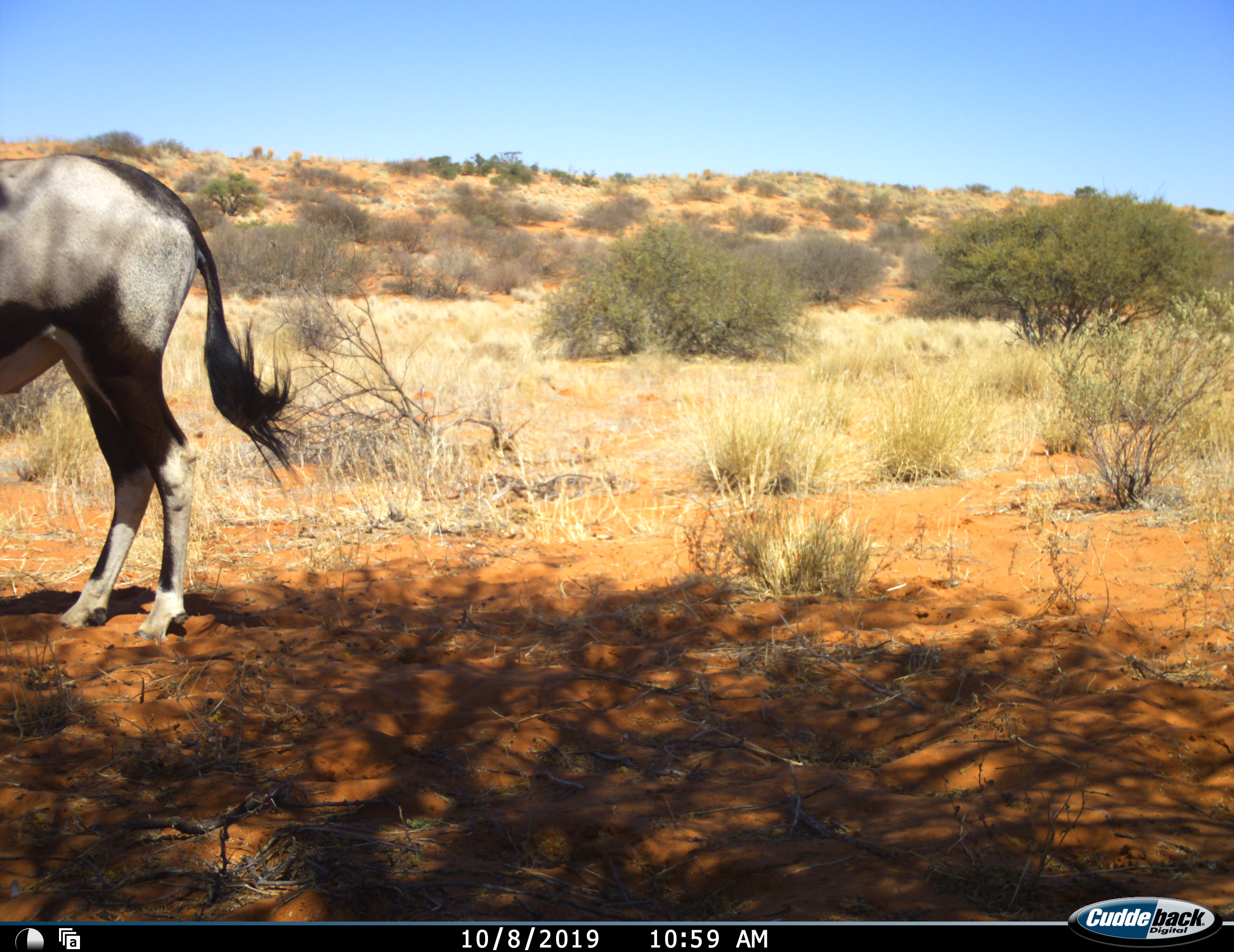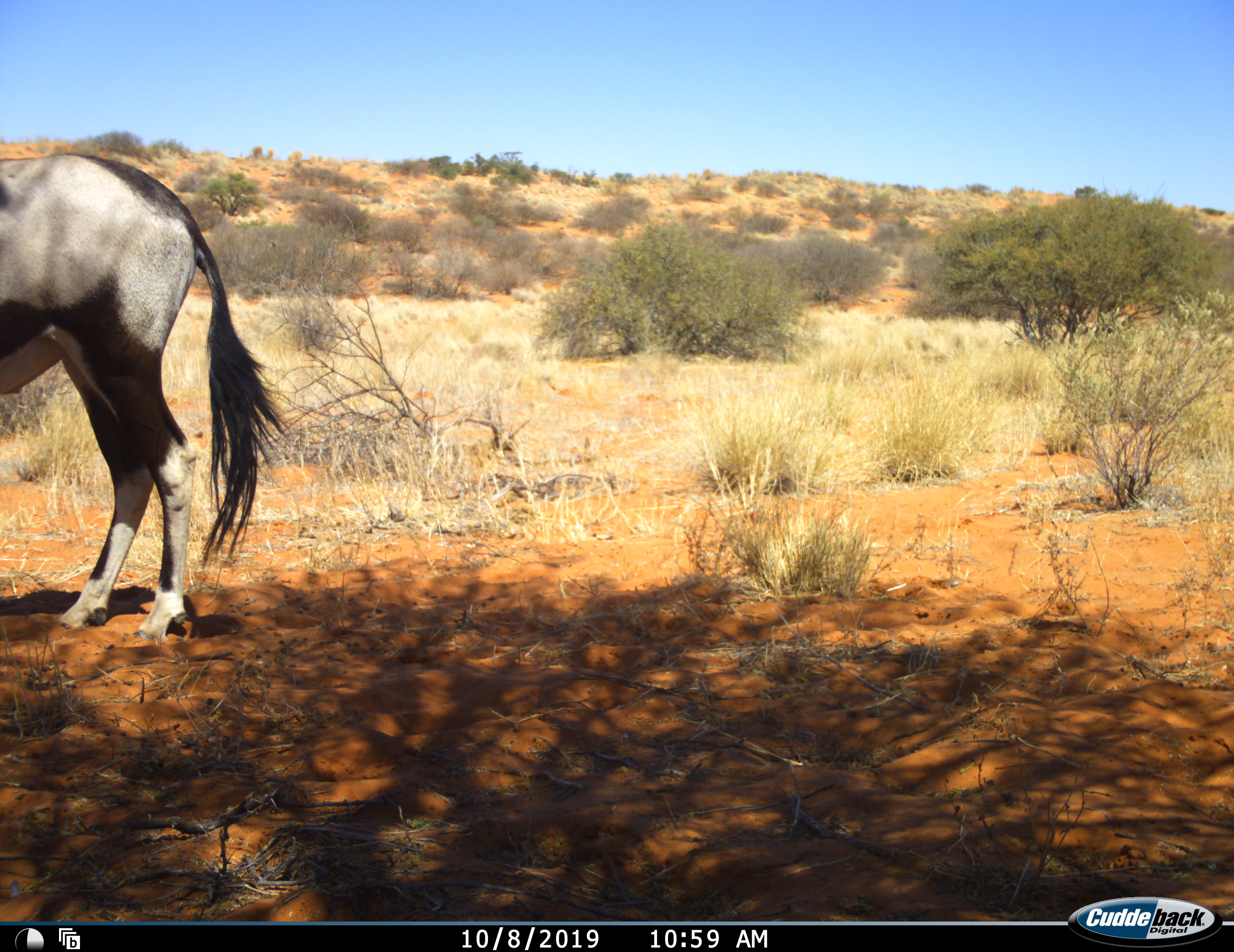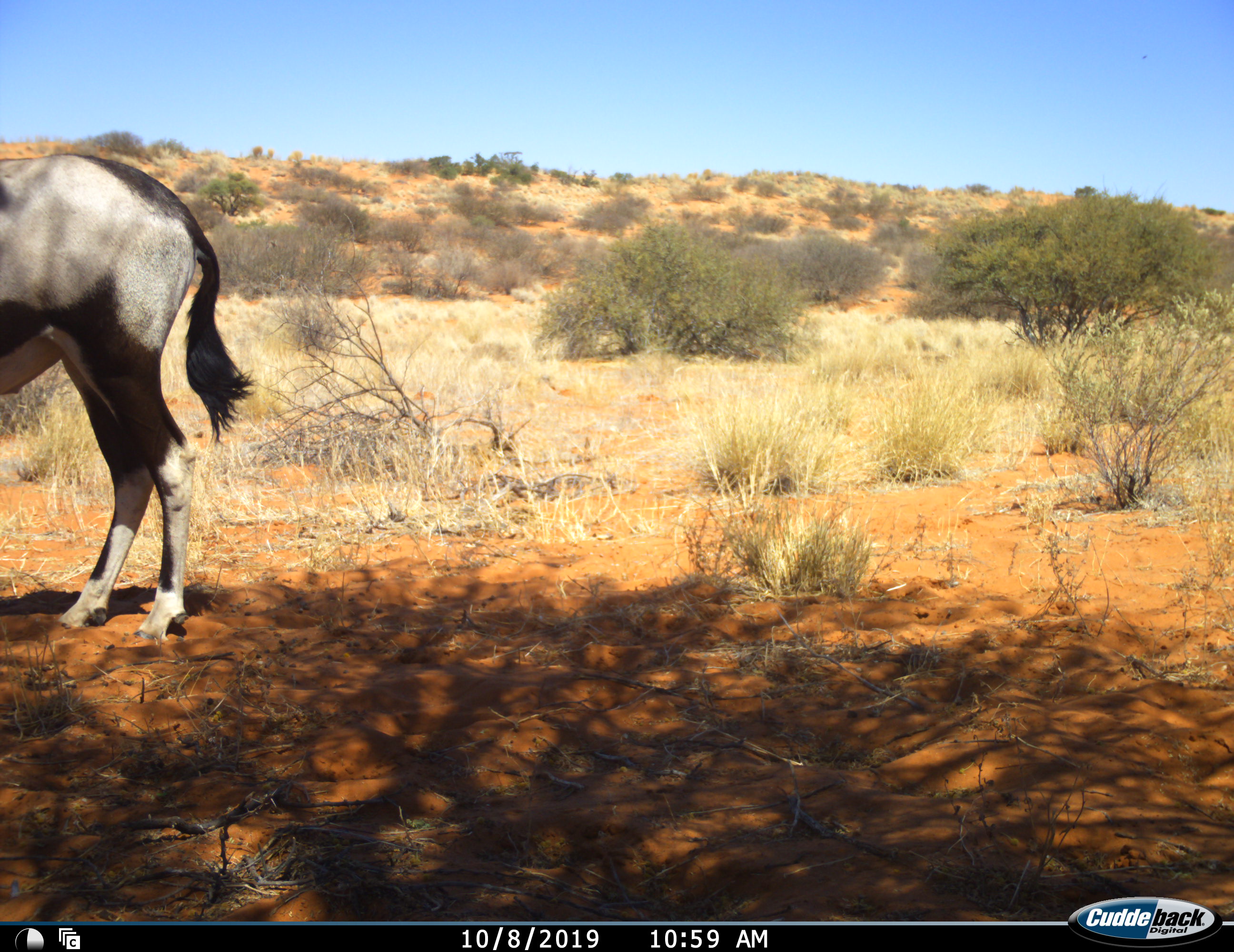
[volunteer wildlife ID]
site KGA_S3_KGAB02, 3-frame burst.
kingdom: Animalia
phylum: Chordata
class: Mammalia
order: Artiodactyla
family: Bovidae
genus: Oryx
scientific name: Oryx gazella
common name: gemsbok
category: oryx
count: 1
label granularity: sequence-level